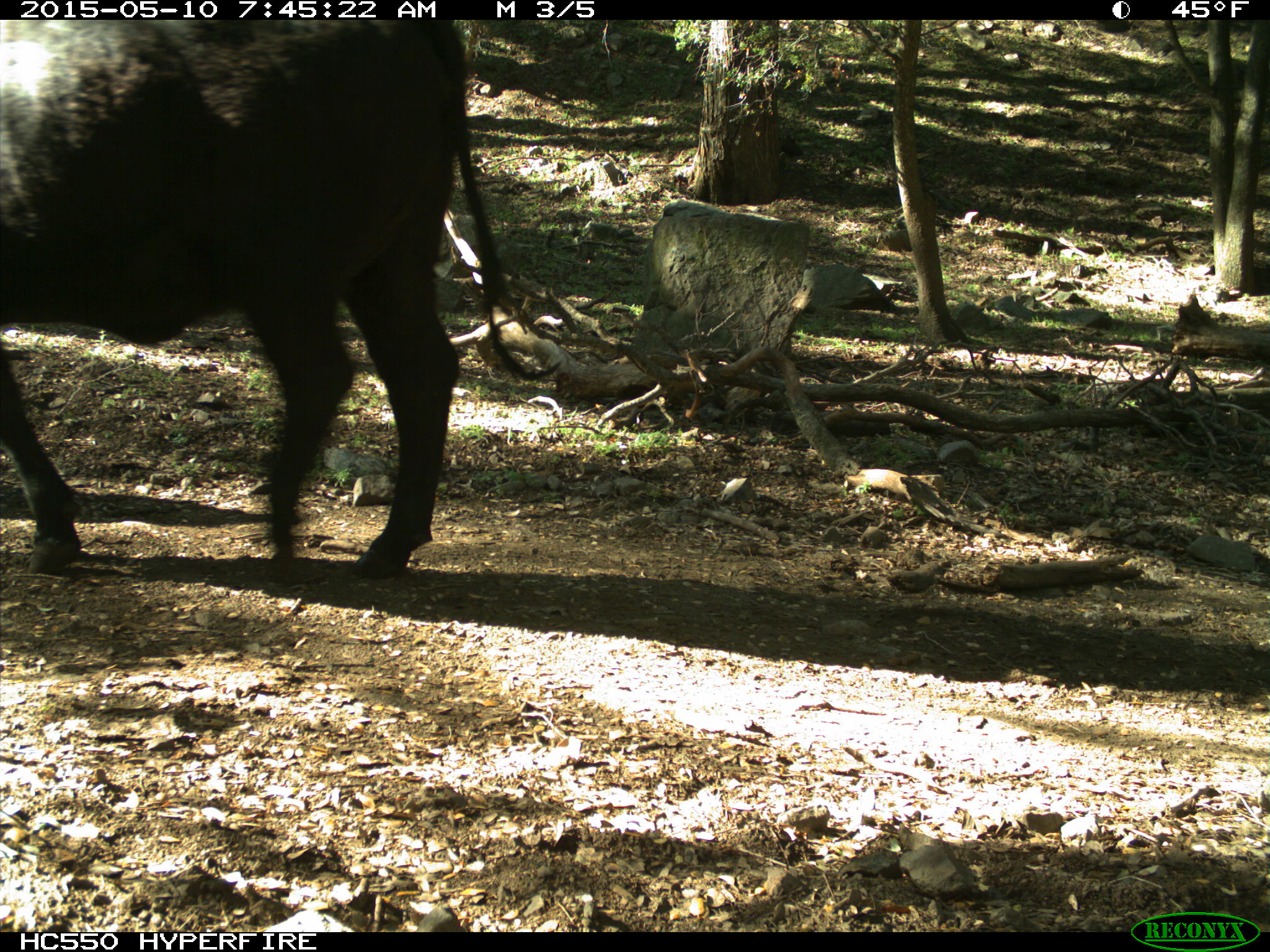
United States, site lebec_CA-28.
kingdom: Animalia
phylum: Chordata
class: Mammalia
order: Artiodactyla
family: Bovidae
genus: Bos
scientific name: Bos taurus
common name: domestic cow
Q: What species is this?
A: Bos taurus (domestic cow).